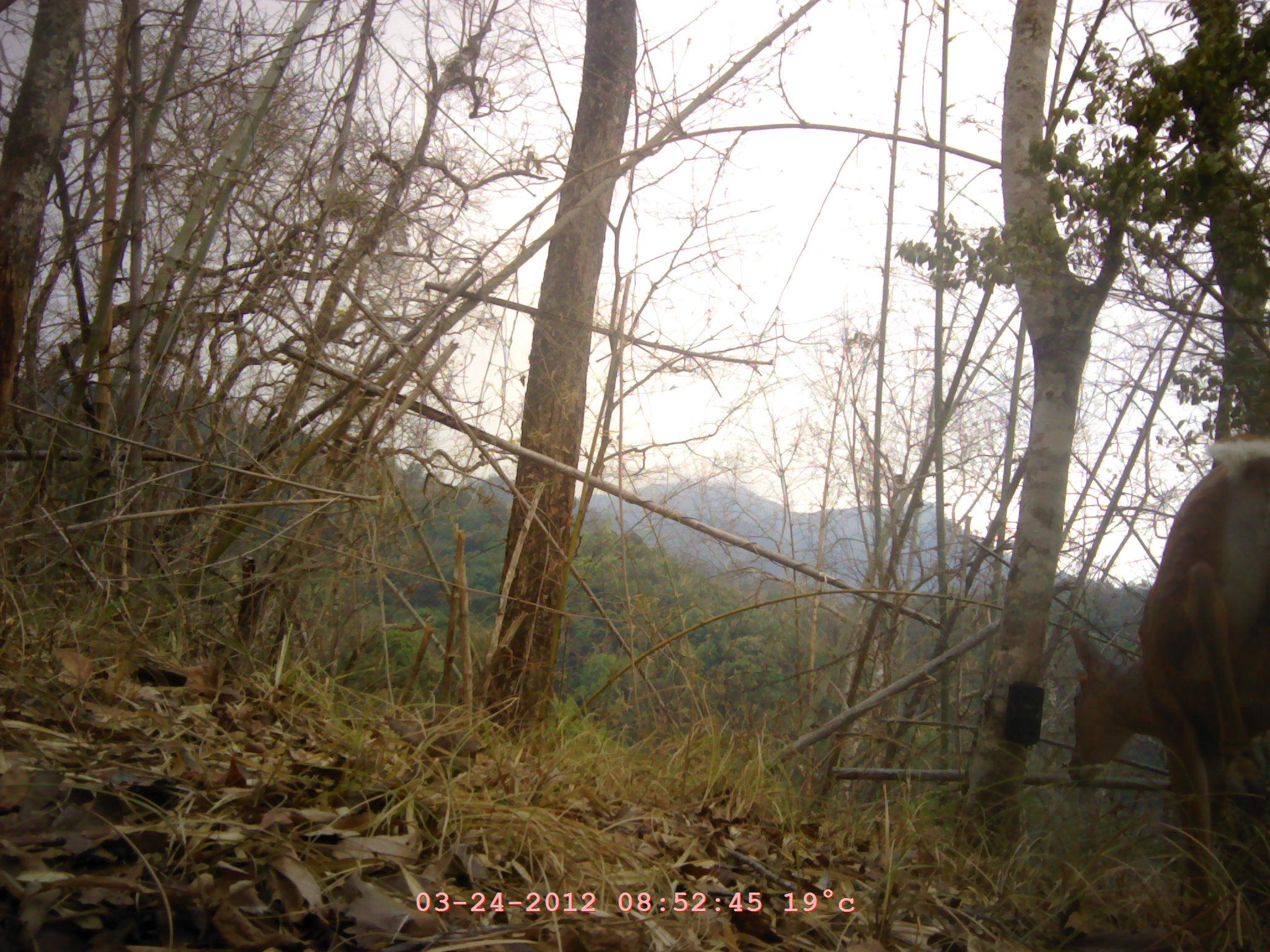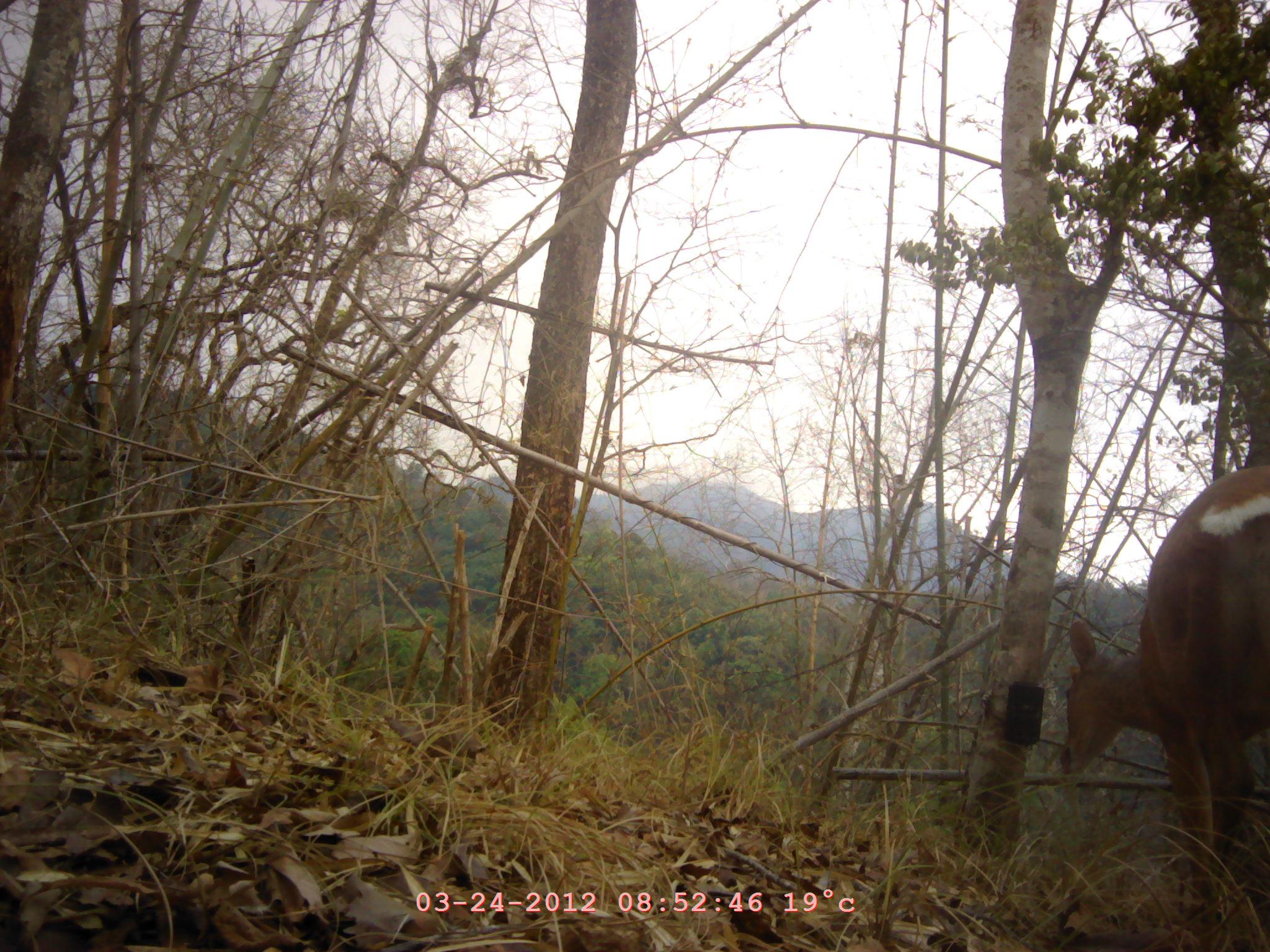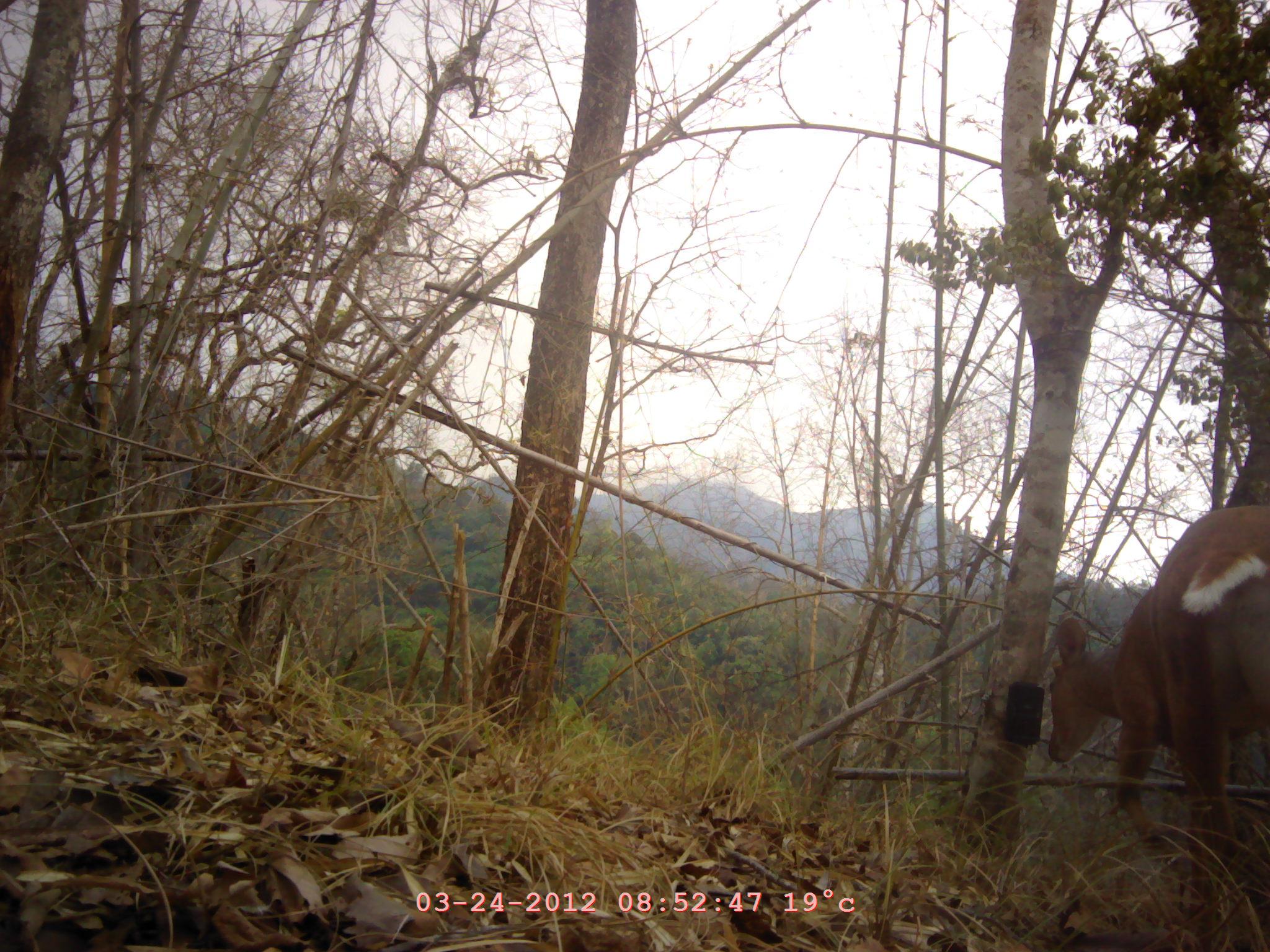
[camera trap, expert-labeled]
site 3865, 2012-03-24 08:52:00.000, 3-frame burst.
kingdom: Animalia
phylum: Chordata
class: Mammalia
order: Artiodactyla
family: Cervidae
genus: Muntiacus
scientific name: Muntiacus muntjak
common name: southern red muntjac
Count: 1.